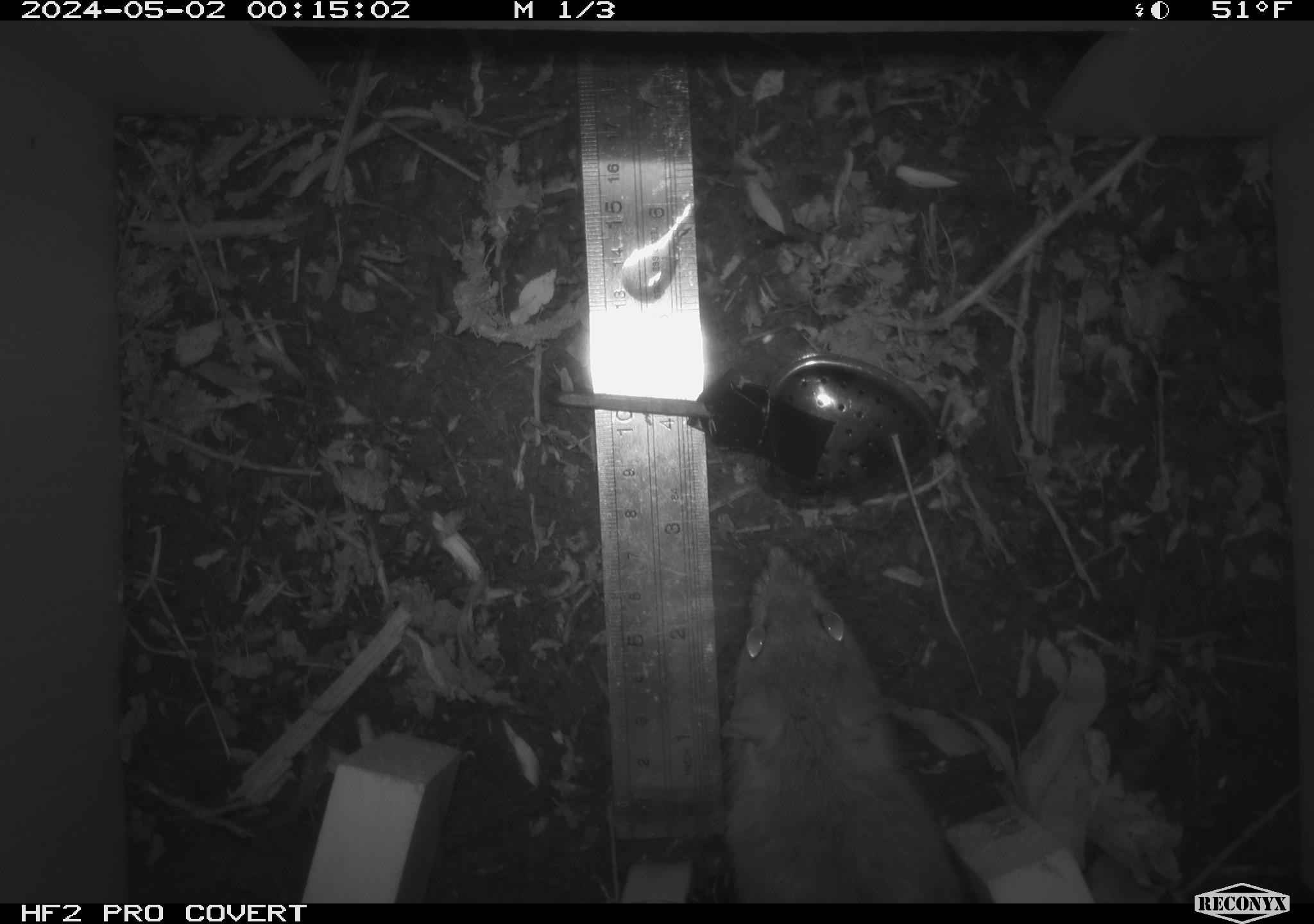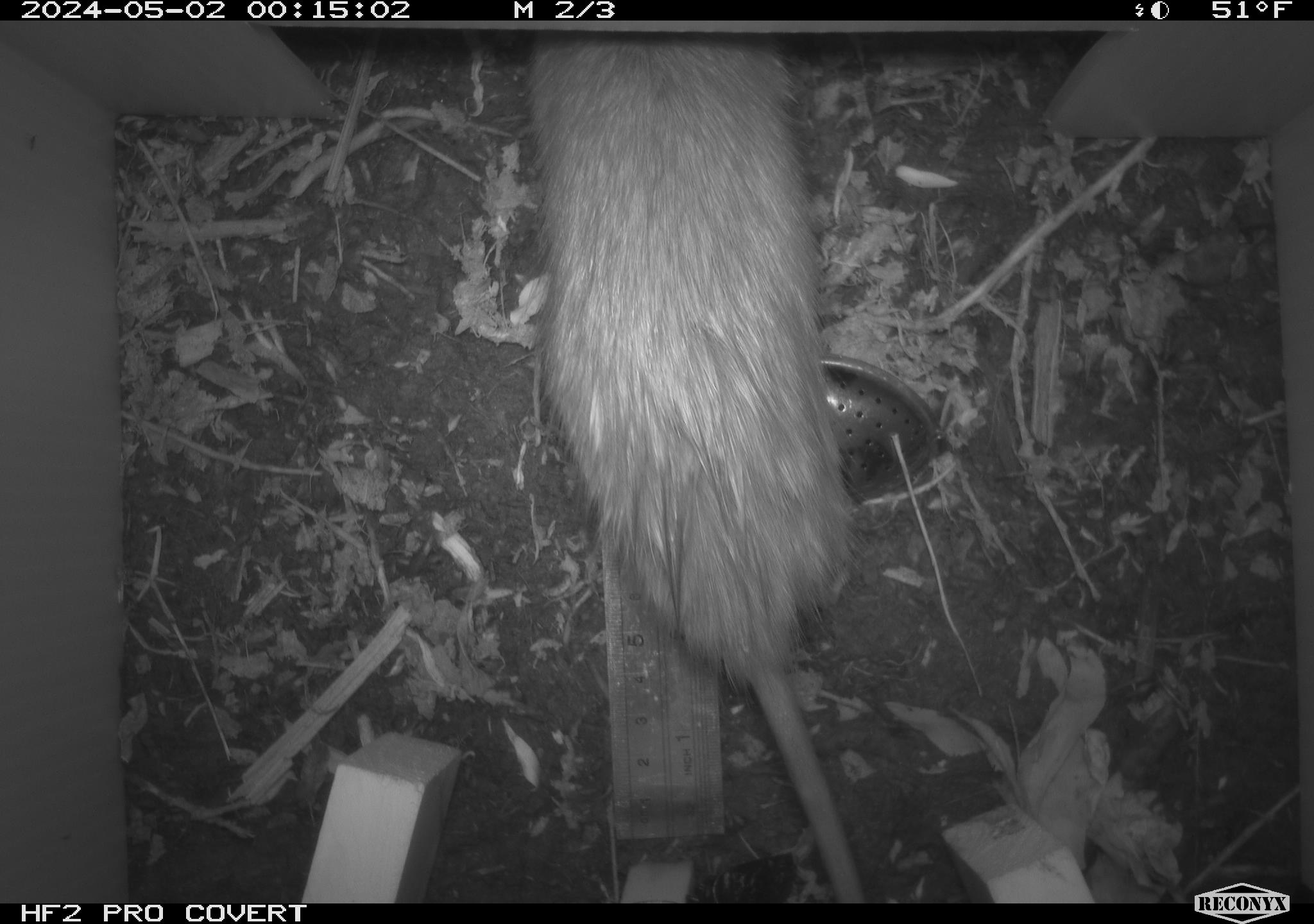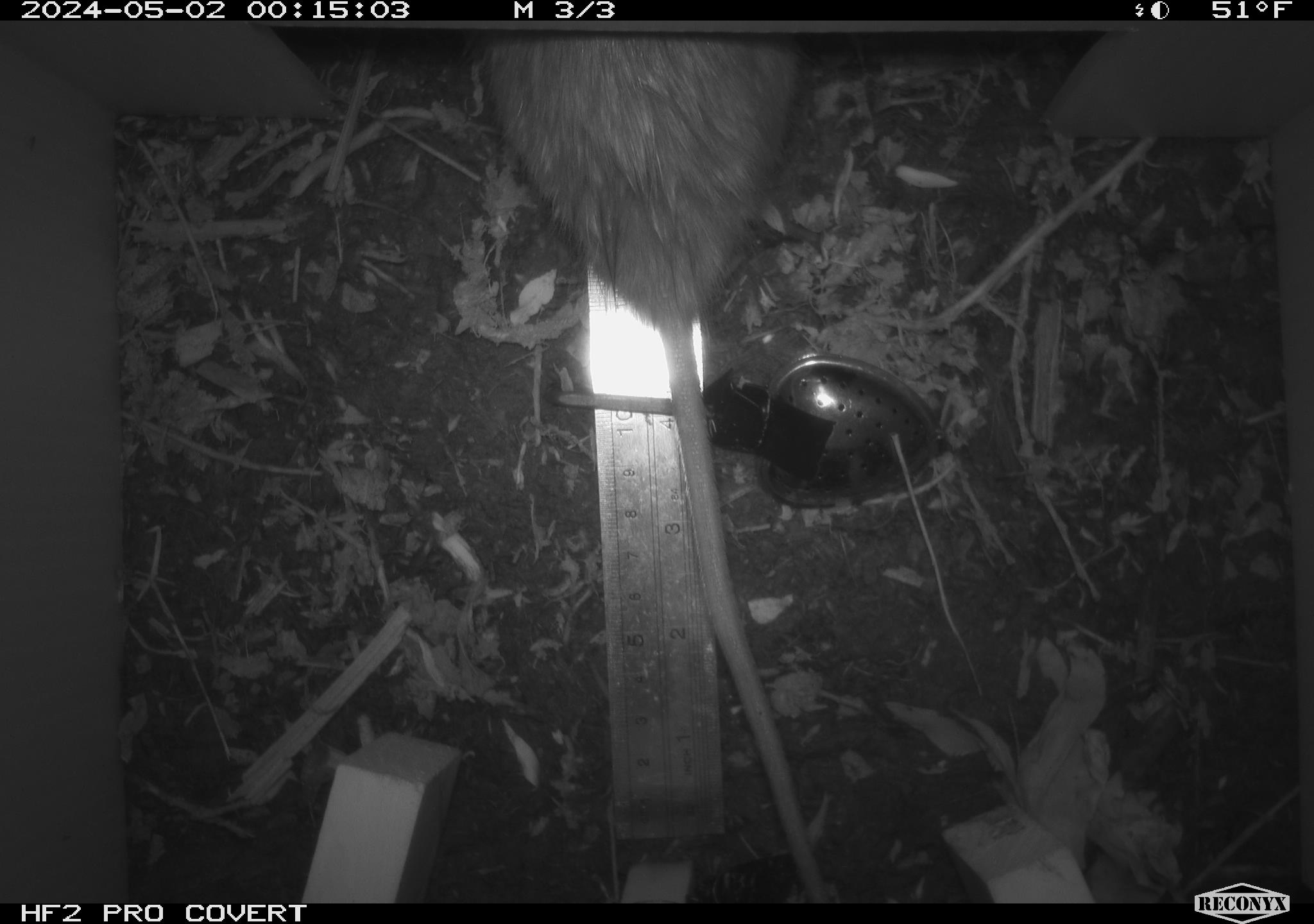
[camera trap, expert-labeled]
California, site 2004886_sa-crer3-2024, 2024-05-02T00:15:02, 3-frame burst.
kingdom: Animalia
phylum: Chordata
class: Mammalia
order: Rodentia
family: Muridae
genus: Rattus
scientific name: Rattus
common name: rat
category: rattus species